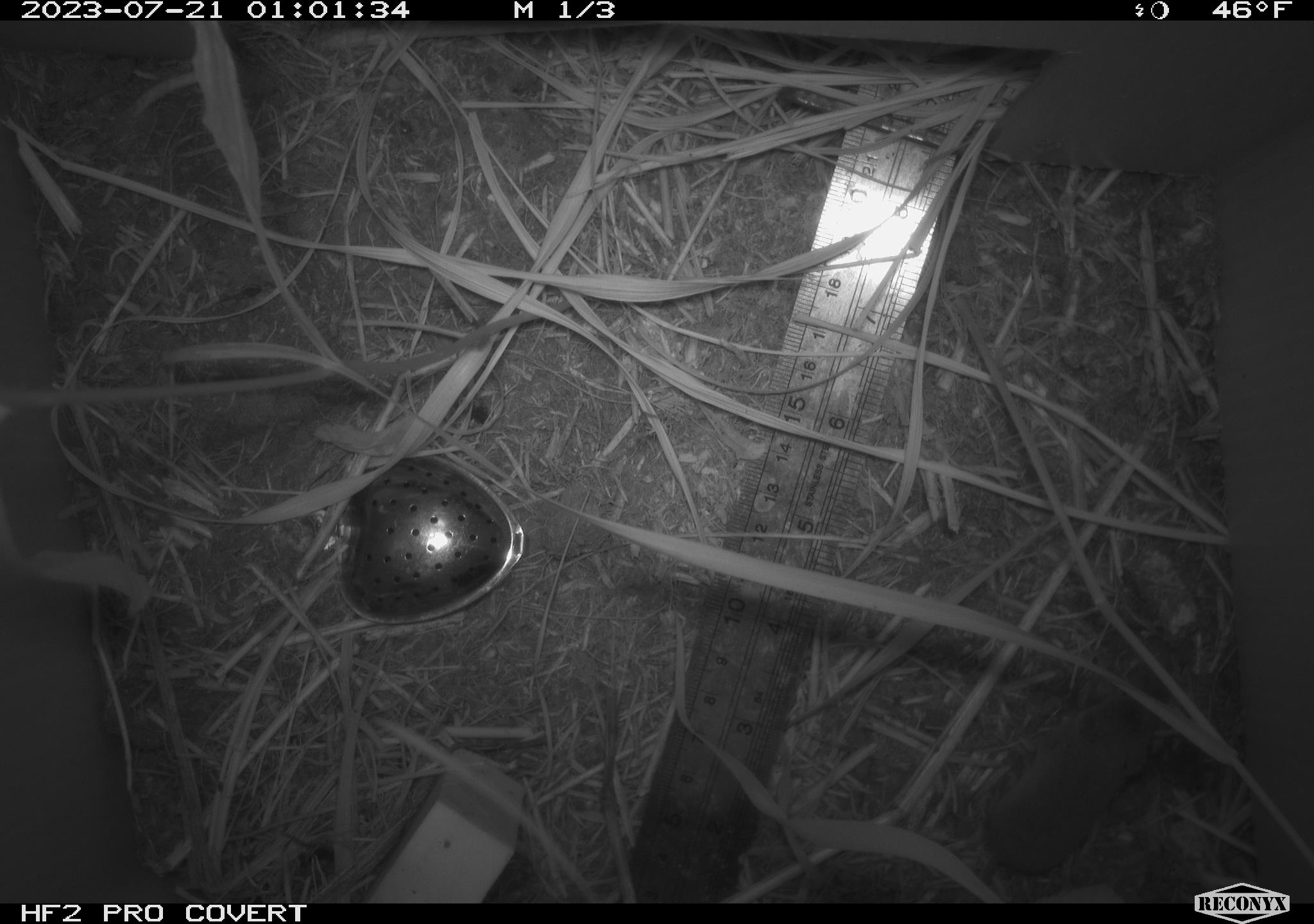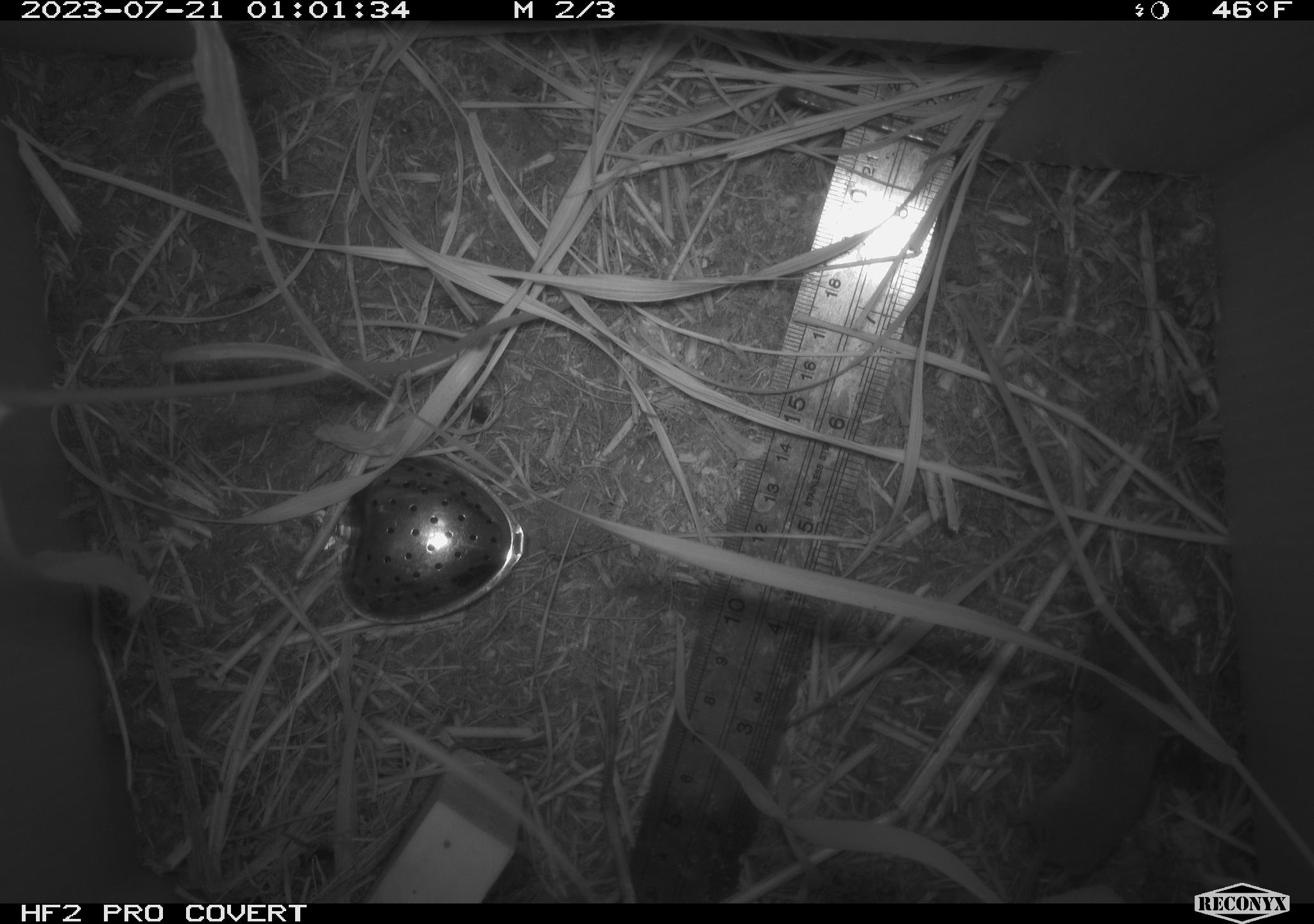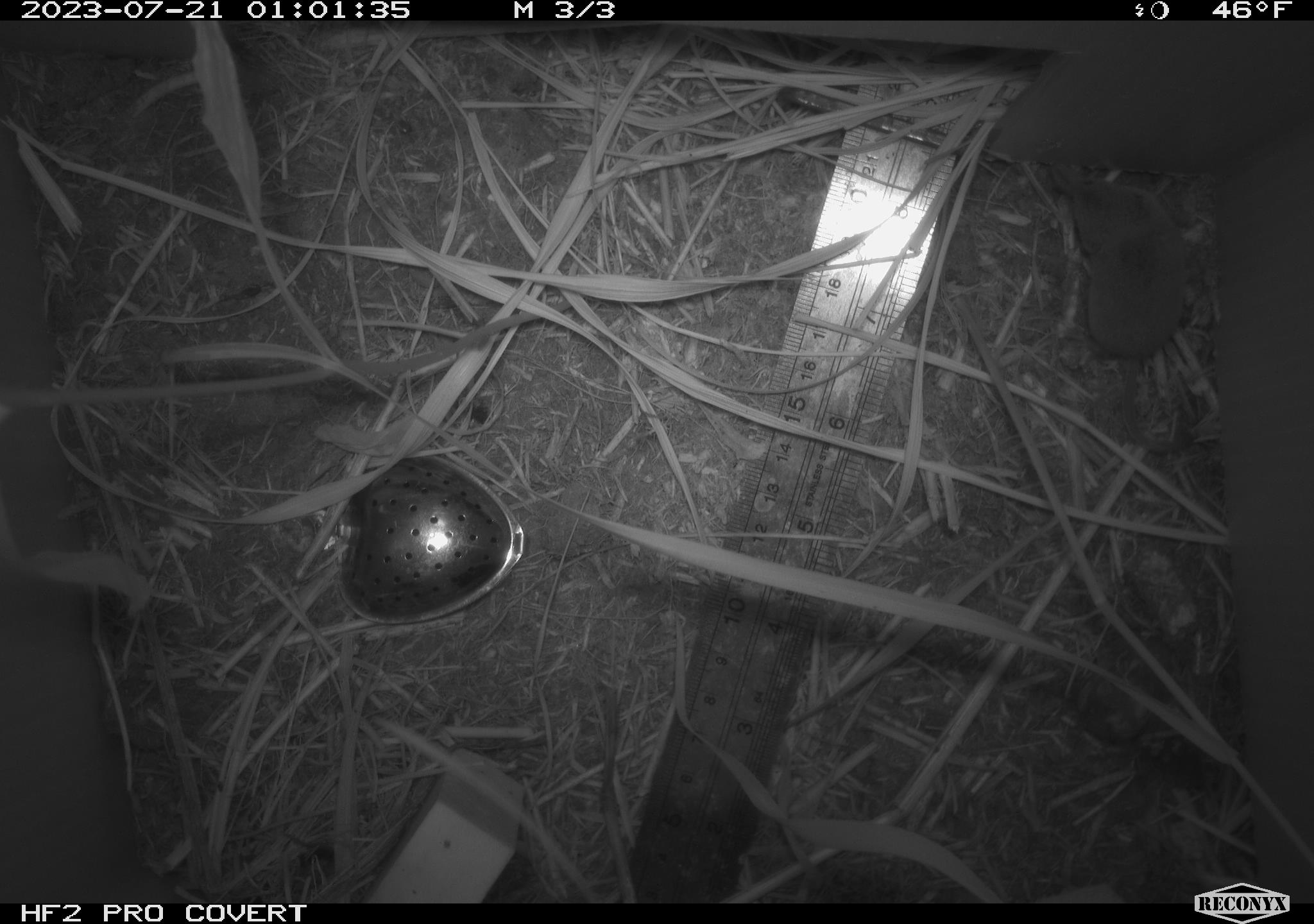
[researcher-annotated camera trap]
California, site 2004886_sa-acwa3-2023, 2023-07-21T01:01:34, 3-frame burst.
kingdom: Animalia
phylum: Chordata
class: Mammalia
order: Eulipotyphla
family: Soricidae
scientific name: Soricidae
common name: shrews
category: soricidae family